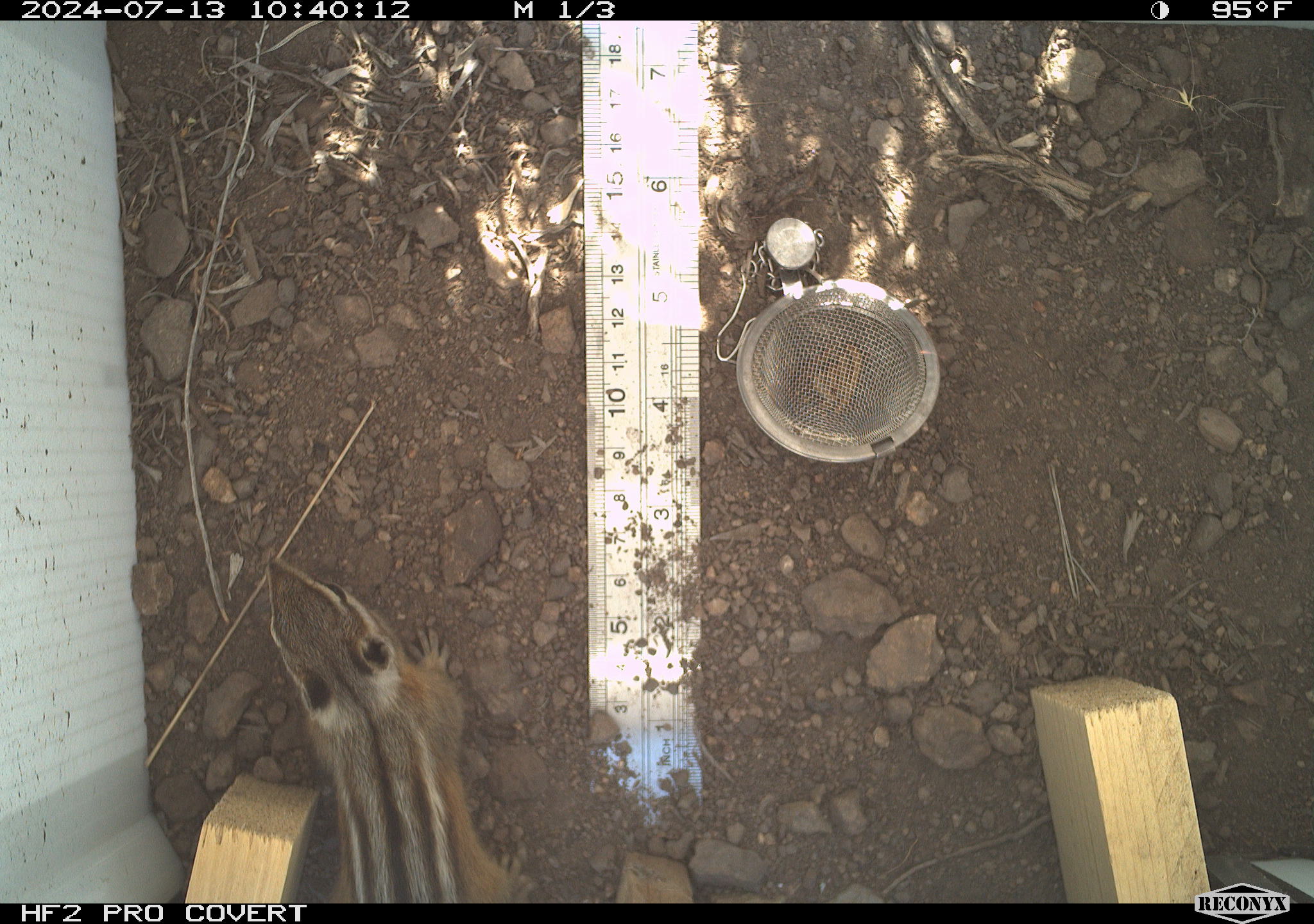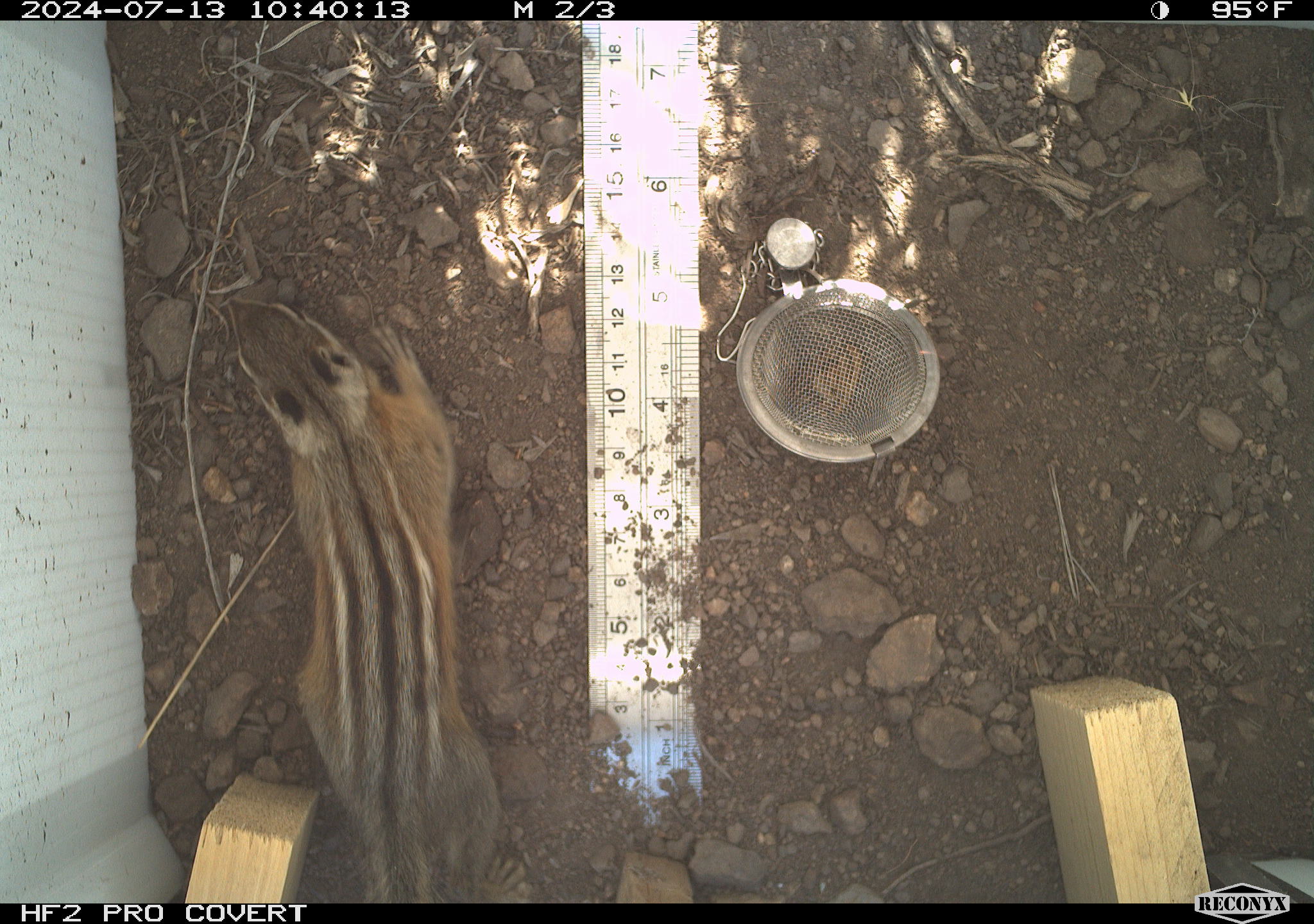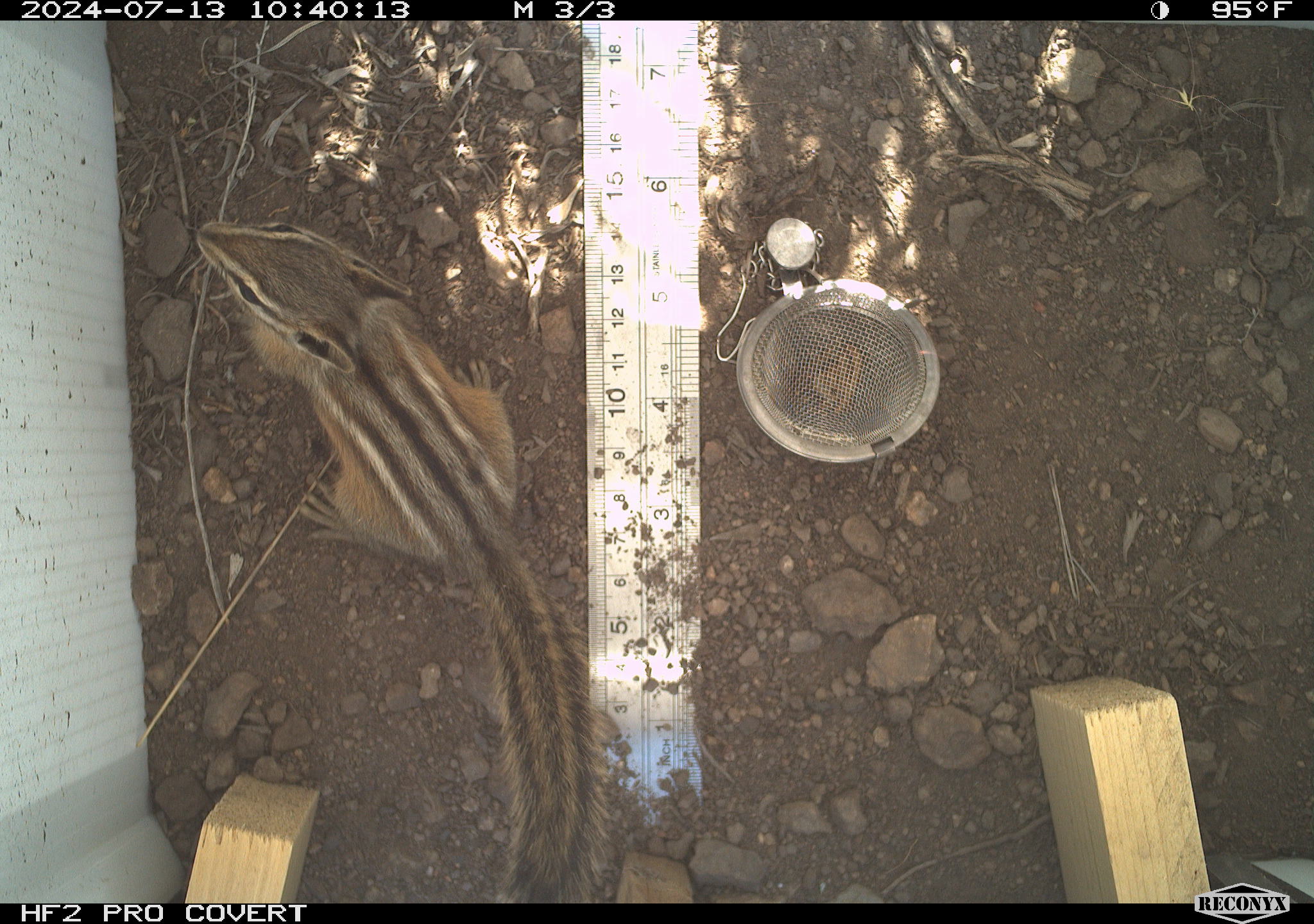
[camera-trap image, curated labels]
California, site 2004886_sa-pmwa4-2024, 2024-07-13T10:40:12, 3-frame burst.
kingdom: Animalia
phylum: Chordata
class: Mammalia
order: Rodentia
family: Sciuridae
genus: Neotamias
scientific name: Neotamias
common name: western chipmunks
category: neotamias species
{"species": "neotamias species (western chipmunks) (Neotamias)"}